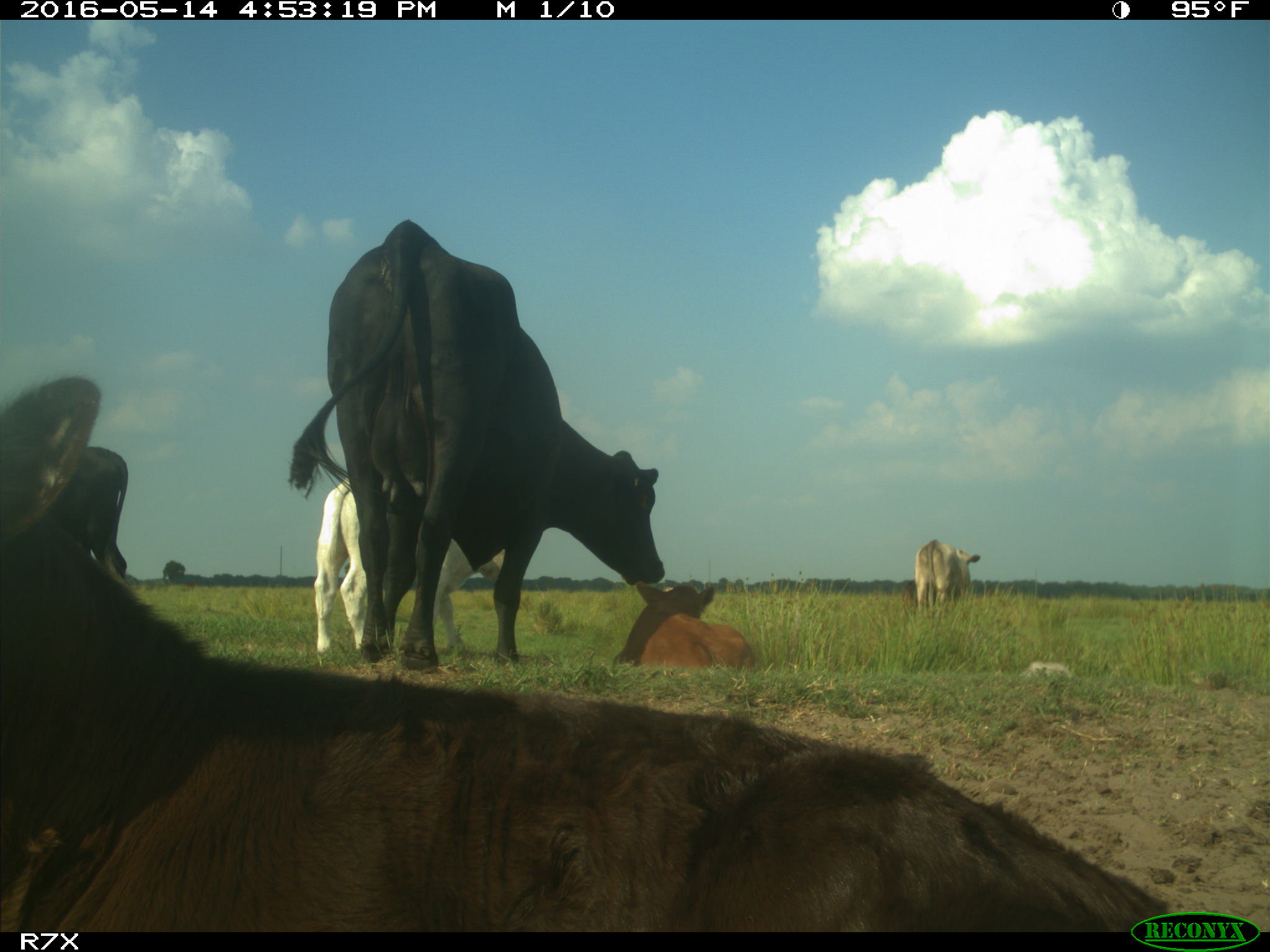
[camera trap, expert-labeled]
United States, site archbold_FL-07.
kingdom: Animalia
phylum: Chordata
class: Mammalia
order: Artiodactyla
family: Bovidae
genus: Bos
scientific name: Bos taurus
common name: domestic cow